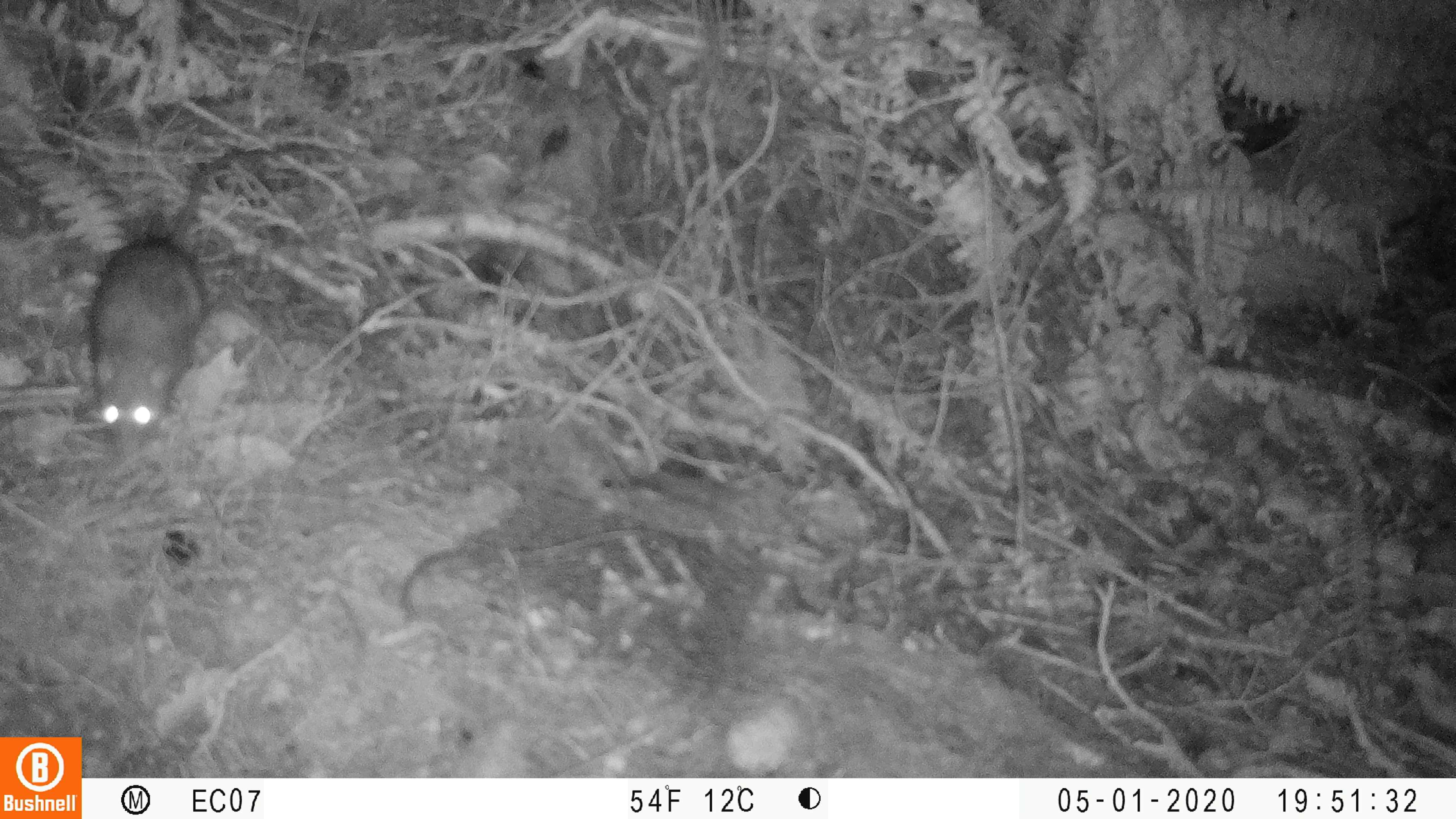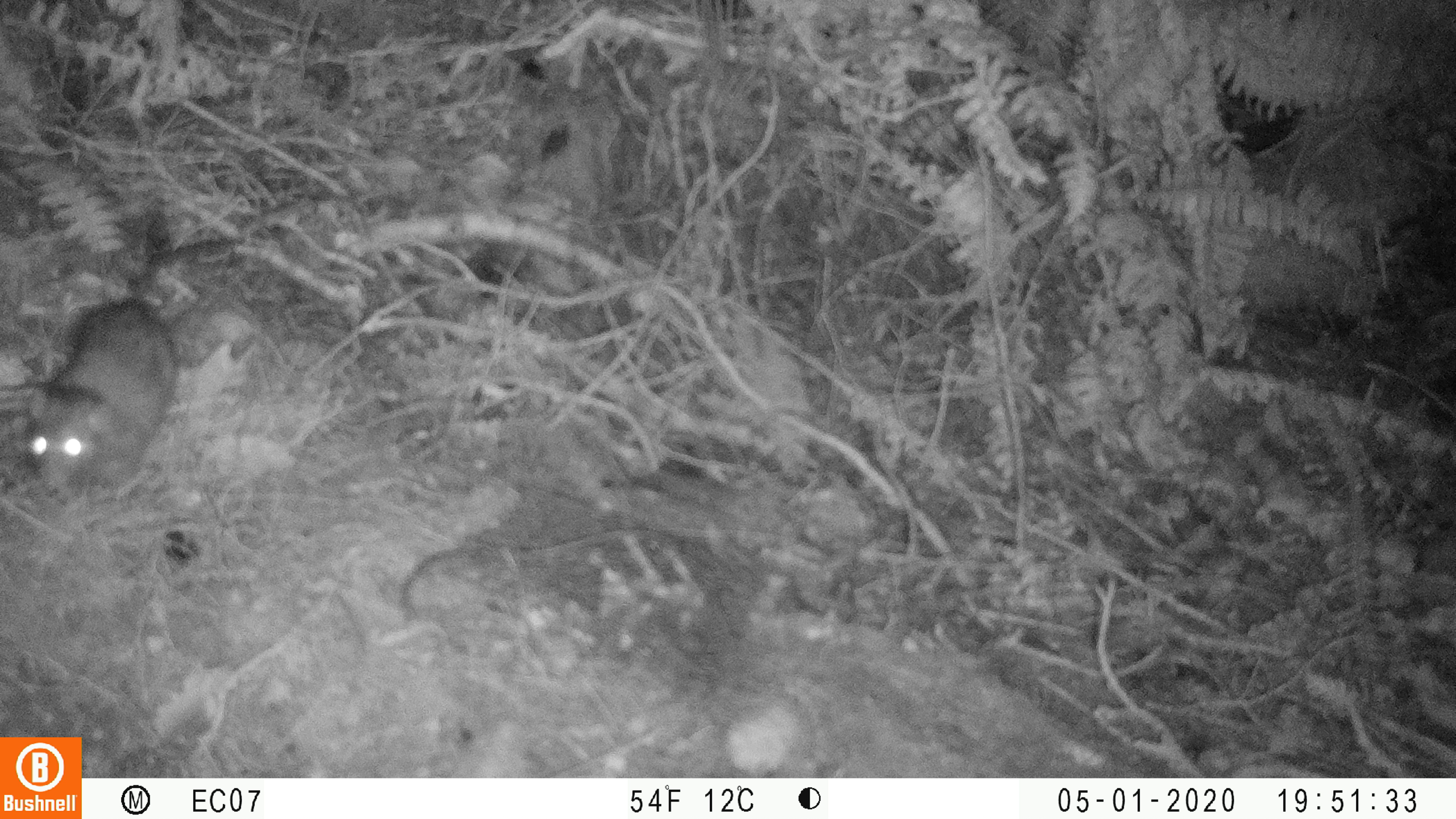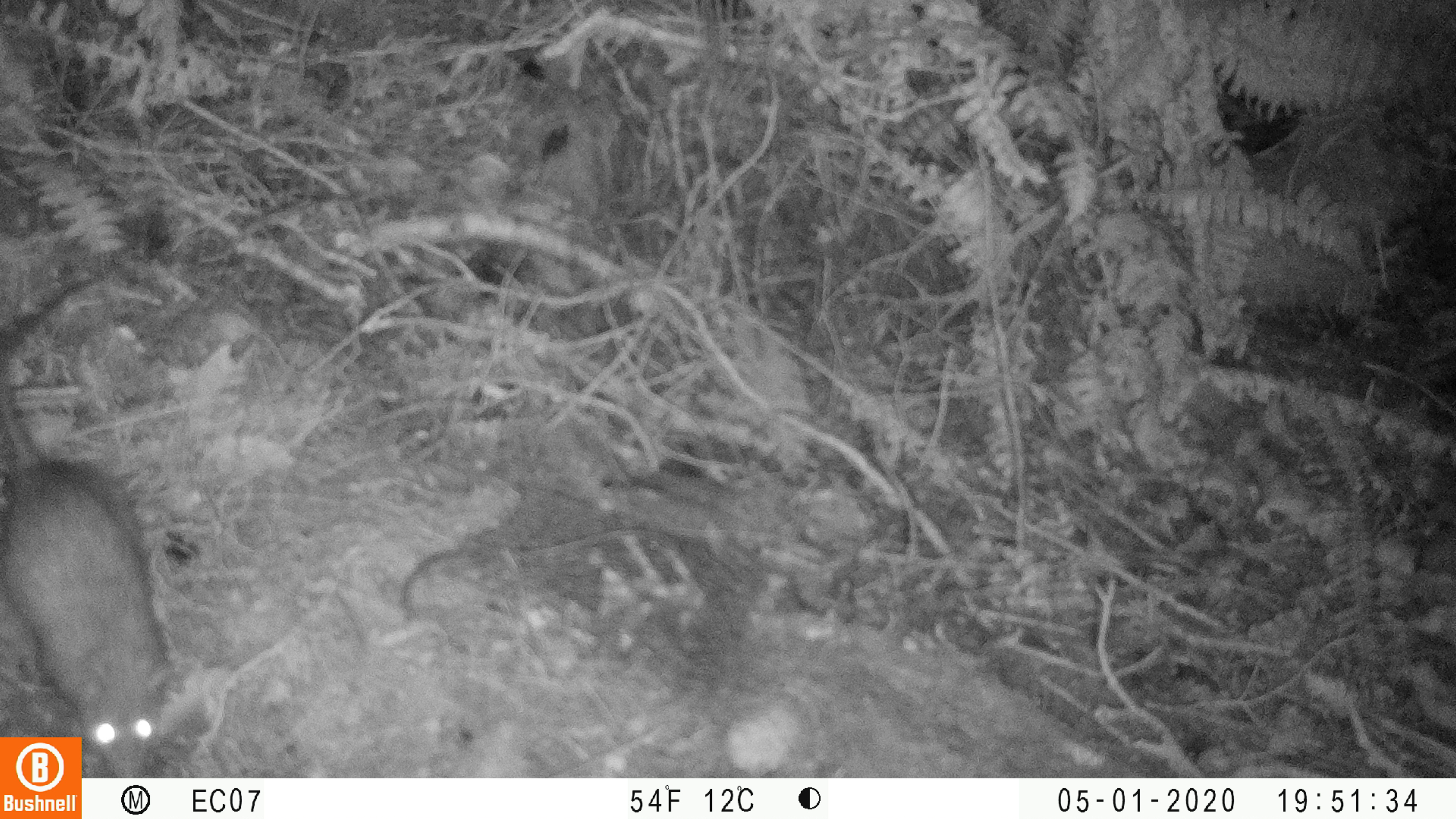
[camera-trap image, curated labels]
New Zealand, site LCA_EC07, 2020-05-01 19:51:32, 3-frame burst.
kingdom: Animalia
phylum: Chordata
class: Mammalia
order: Rodentia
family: Muridae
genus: Rattus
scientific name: Rattus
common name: rat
Rat (Rattus).